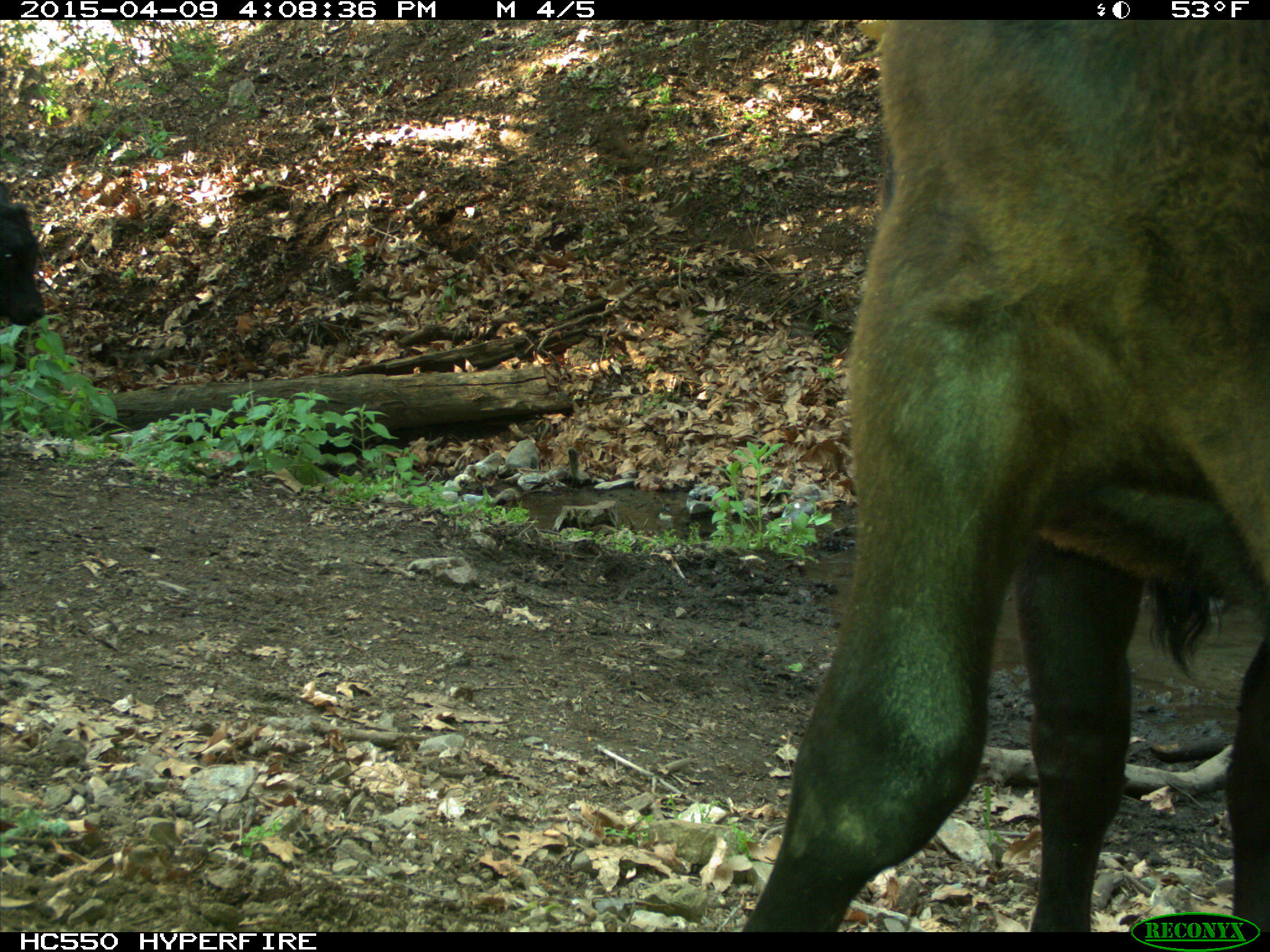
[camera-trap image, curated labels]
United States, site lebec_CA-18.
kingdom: Animalia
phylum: Chordata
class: Mammalia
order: Artiodactyla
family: Bovidae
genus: Bos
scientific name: Bos taurus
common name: domestic cow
Bos taurus (domestic cow).